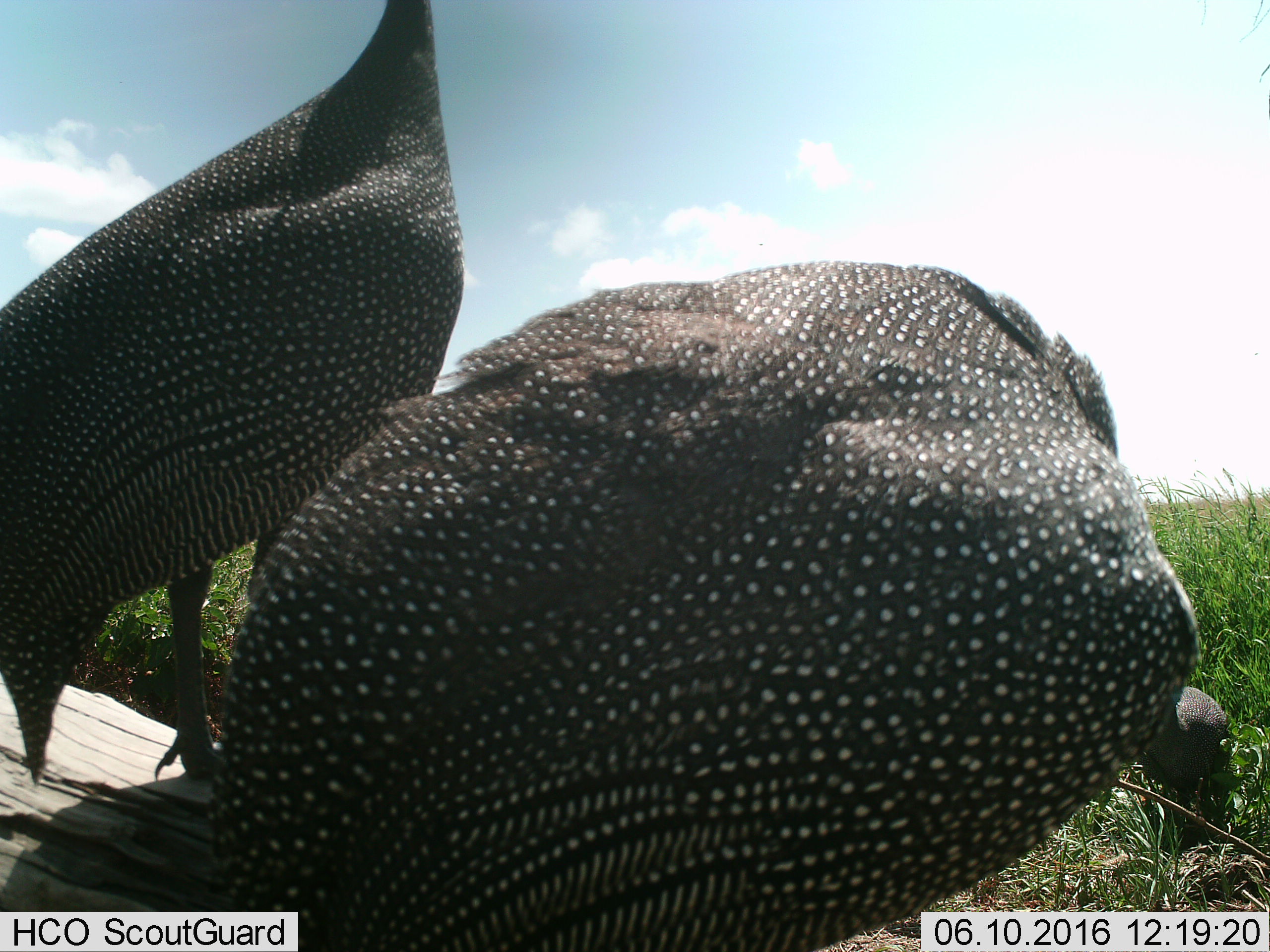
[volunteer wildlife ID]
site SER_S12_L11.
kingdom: Animalia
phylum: Chordata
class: Aves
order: Galliformes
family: Numididae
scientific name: Numididae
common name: guineafowl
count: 2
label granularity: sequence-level